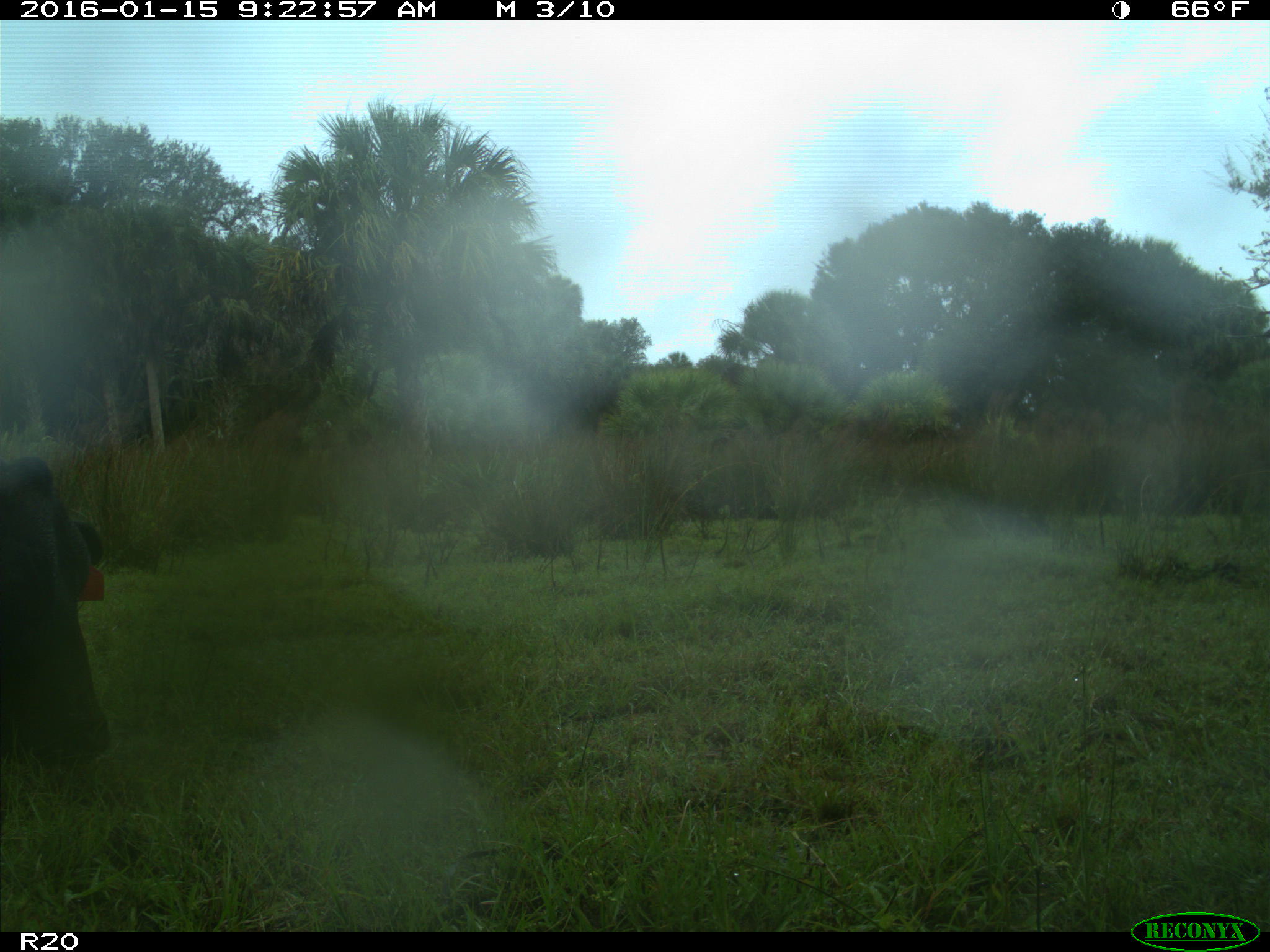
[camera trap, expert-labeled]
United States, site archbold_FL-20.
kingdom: Animalia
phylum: Chordata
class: Mammalia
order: Artiodactyla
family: Bovidae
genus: Bos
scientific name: Bos taurus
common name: domestic cow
Bos taurus (domestic cow).